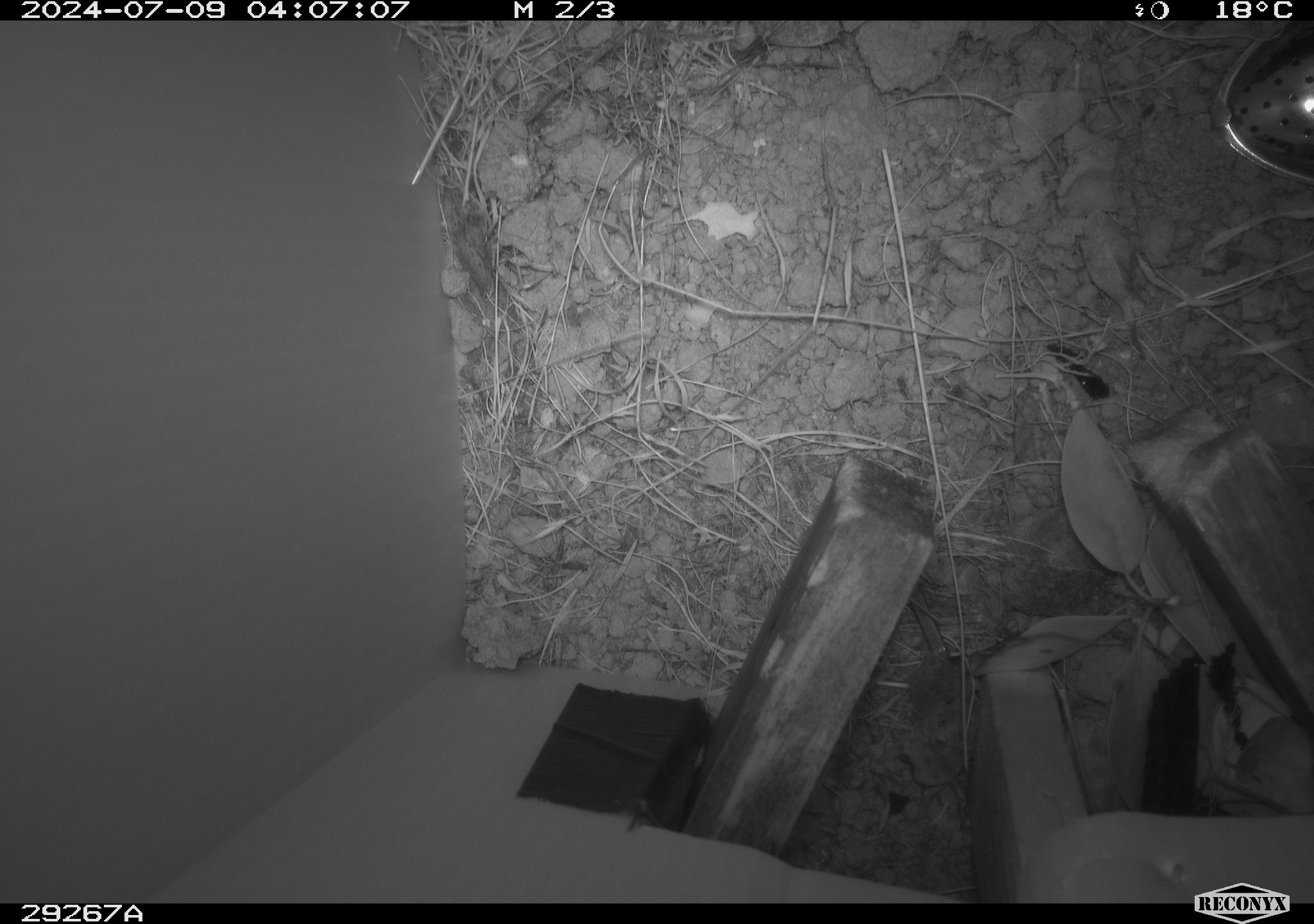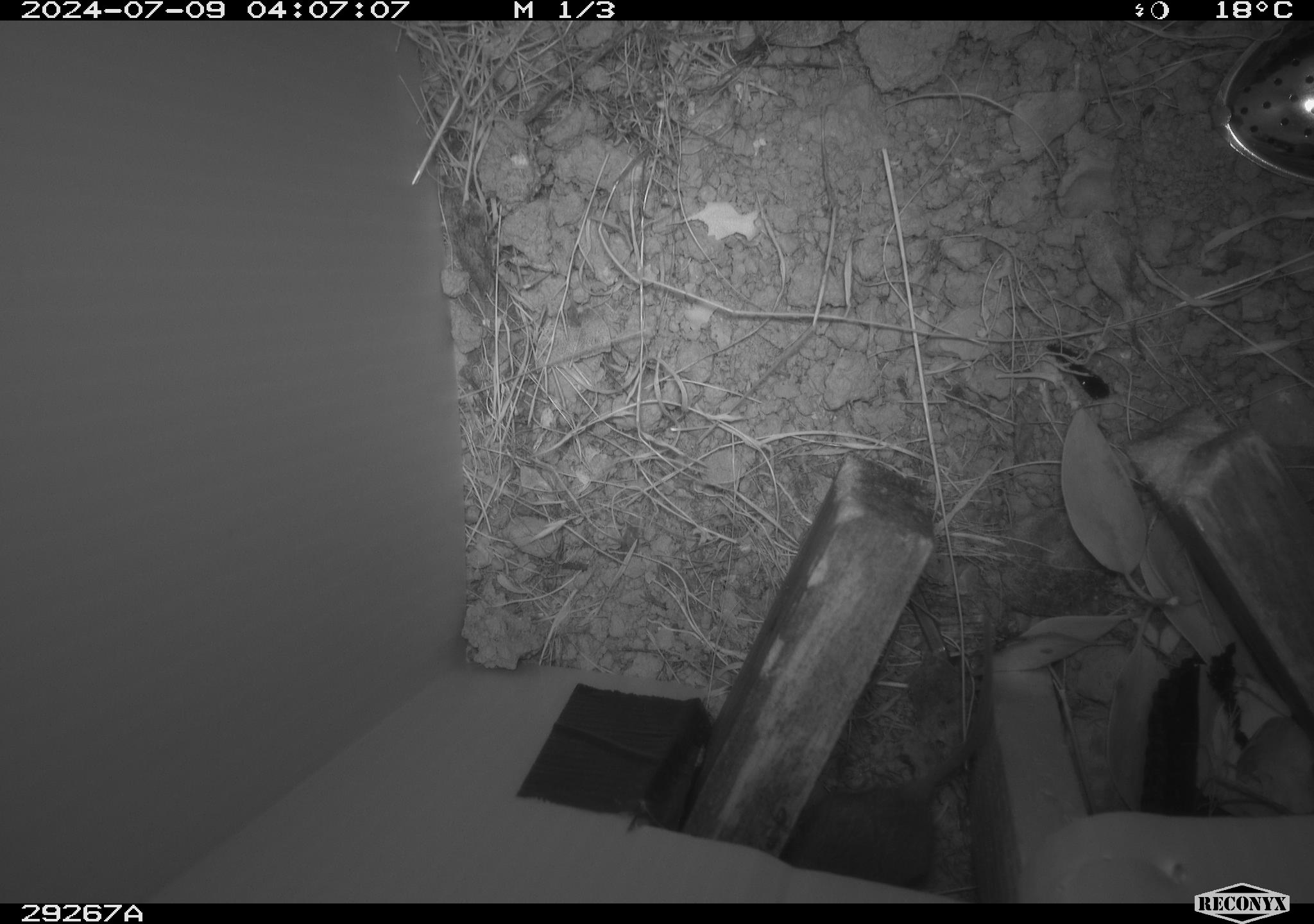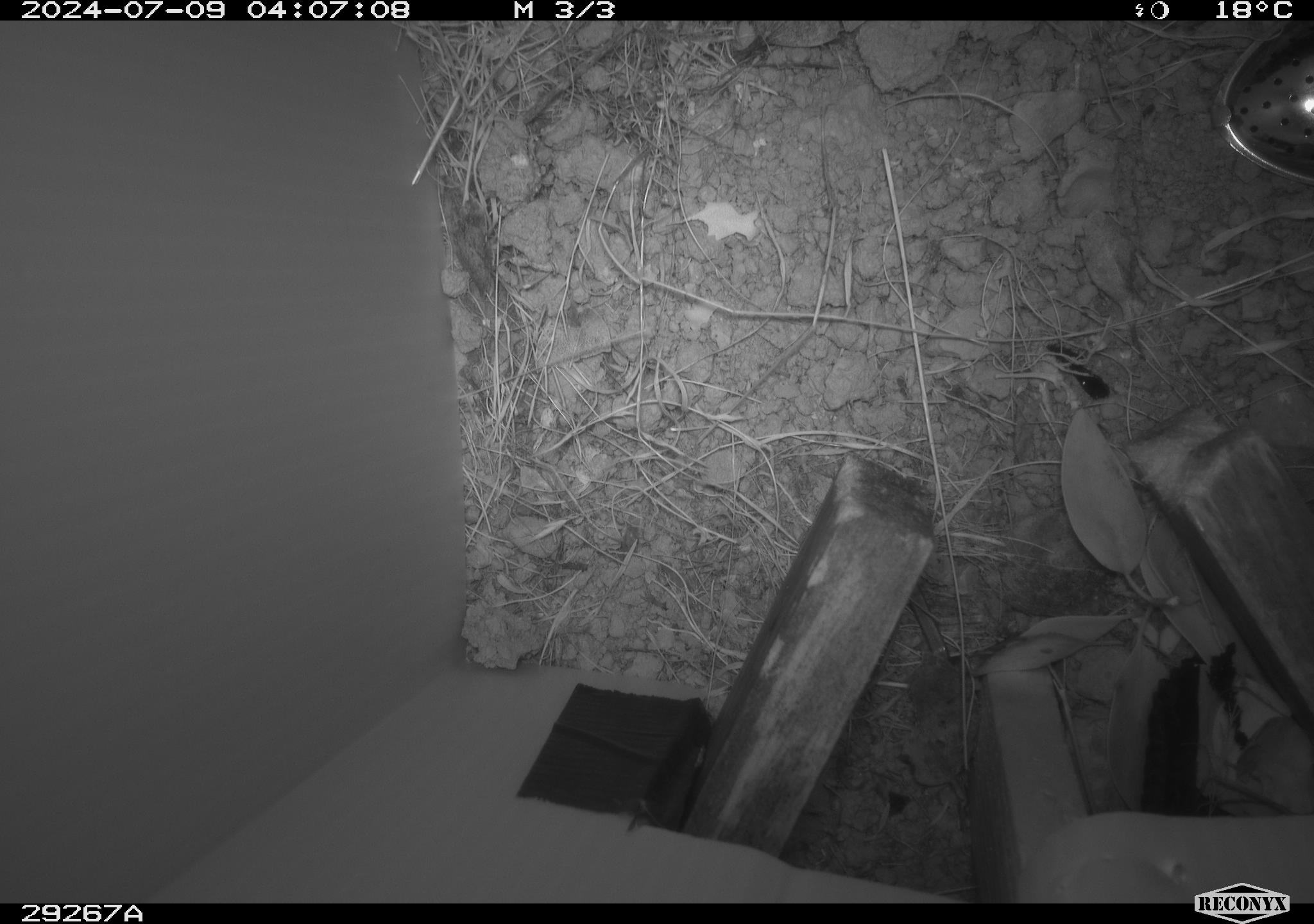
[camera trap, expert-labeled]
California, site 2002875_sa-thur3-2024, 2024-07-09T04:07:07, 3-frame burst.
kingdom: Animalia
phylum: Chordata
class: Mammalia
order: Rodentia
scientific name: Rodentia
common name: rodent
Rodent (Rodentia).